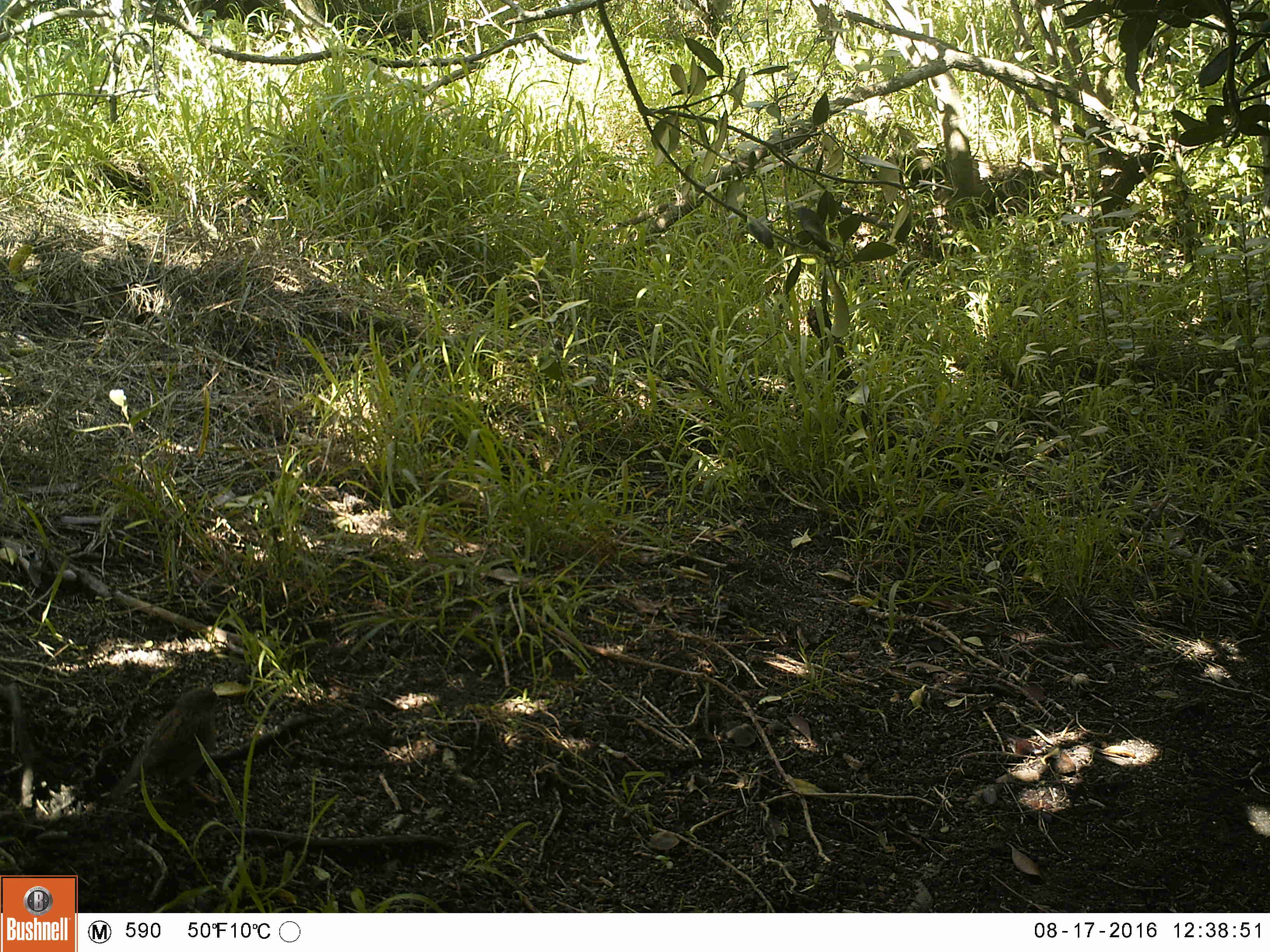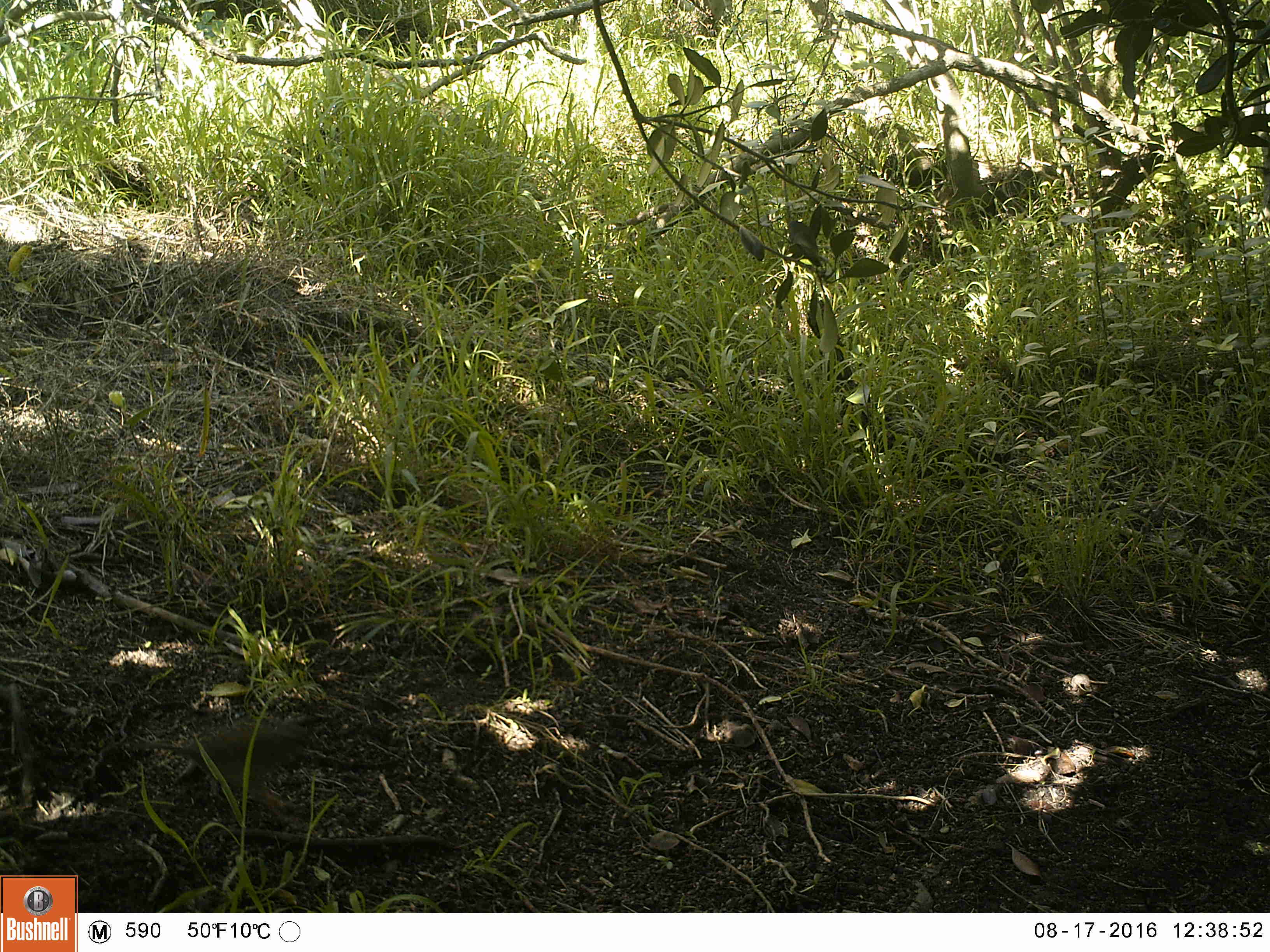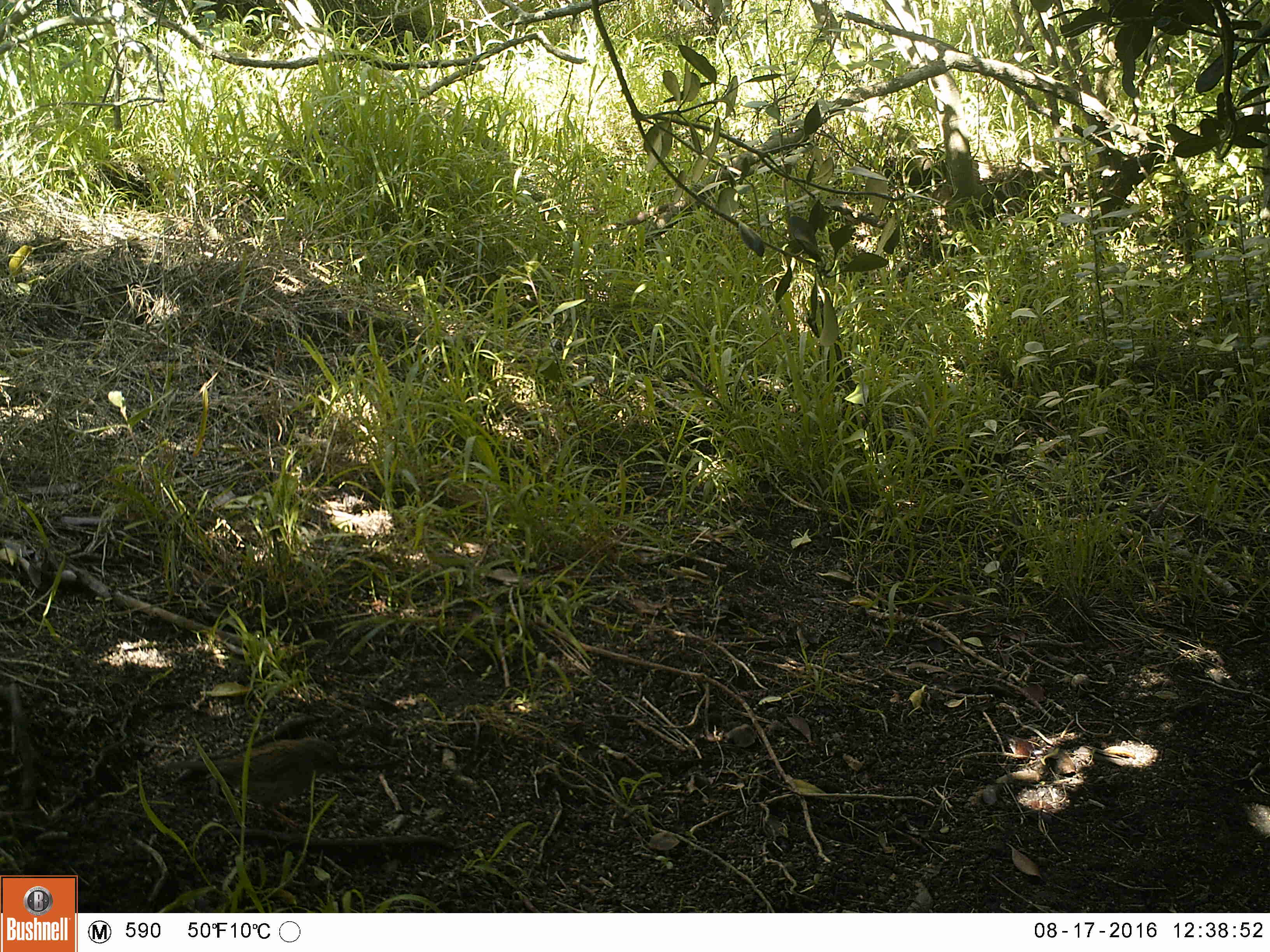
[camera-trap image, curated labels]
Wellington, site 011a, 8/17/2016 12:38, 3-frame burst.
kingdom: Animalia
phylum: Chordata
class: Aves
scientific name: Aves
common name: bird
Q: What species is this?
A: Bird (Aves).